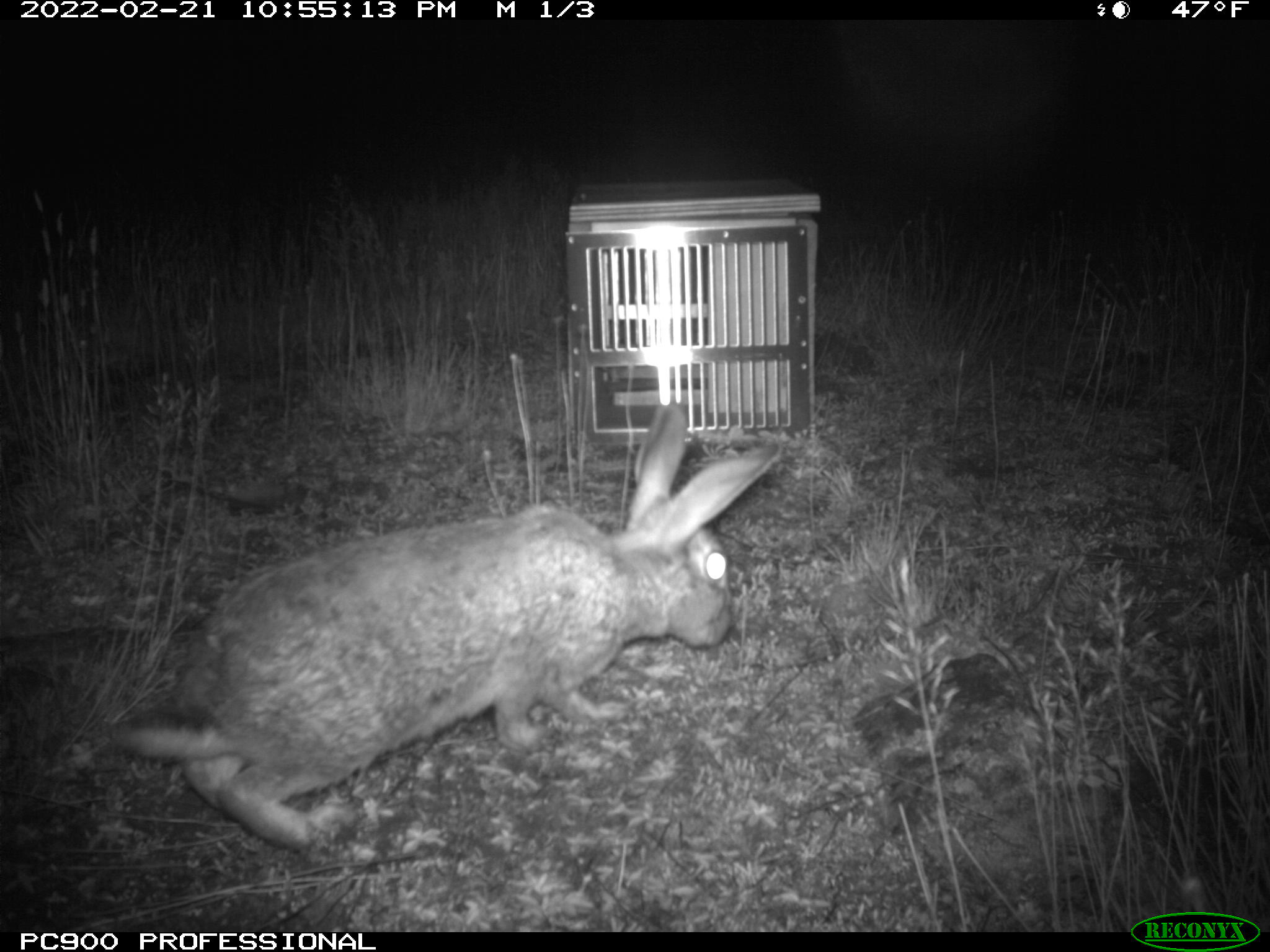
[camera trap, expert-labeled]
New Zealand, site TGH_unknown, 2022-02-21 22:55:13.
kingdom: Animalia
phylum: Chordata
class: Mammalia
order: Lagomorpha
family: Leporidae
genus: Oryctolagus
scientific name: Oryctolagus cuniculus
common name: european rabbit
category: rabbit